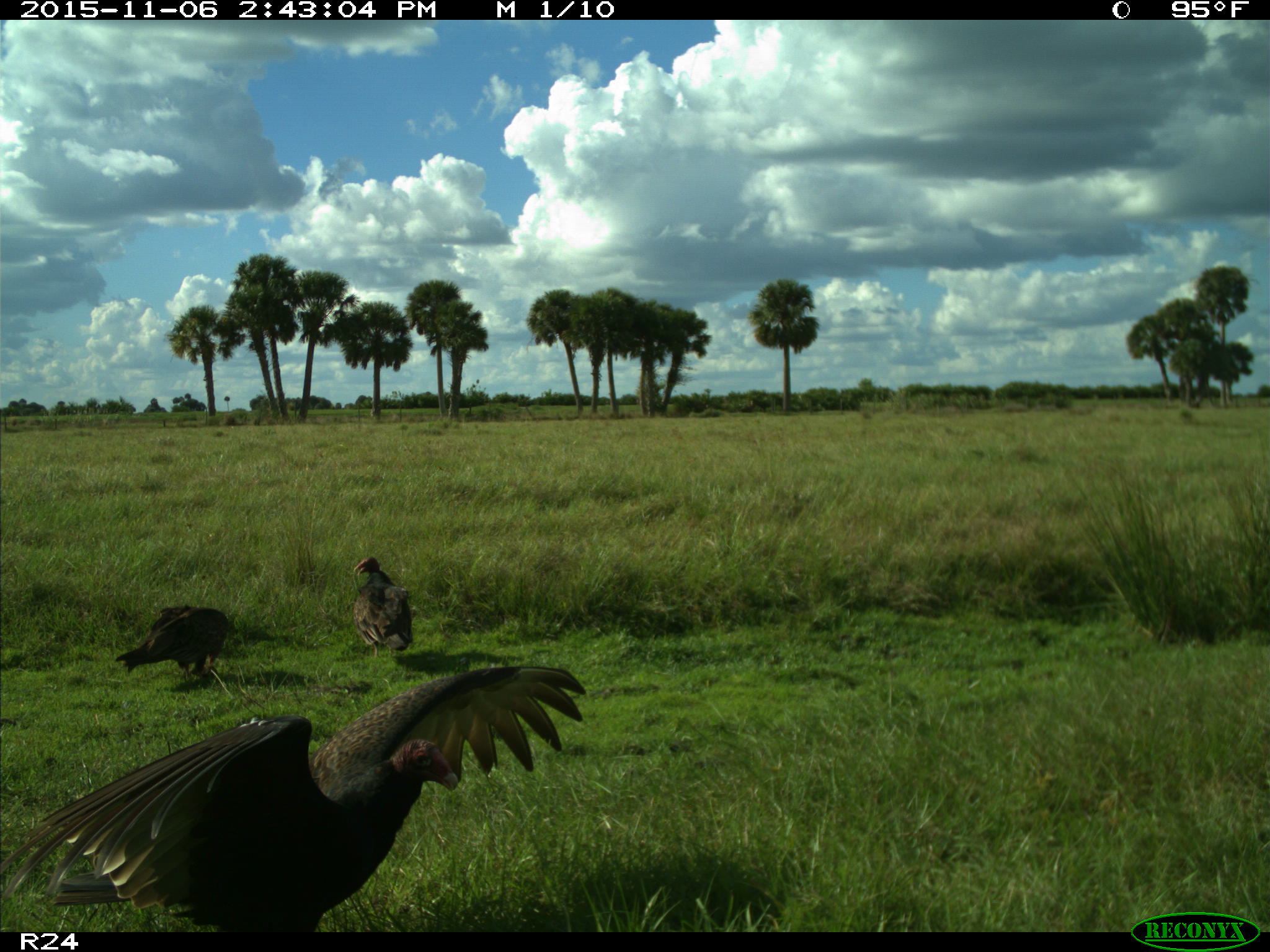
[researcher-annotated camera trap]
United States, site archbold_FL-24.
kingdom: Animalia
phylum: Chordata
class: Aves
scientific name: Aves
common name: birds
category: unidentified bird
Unidentified bird (birds) (Aves).